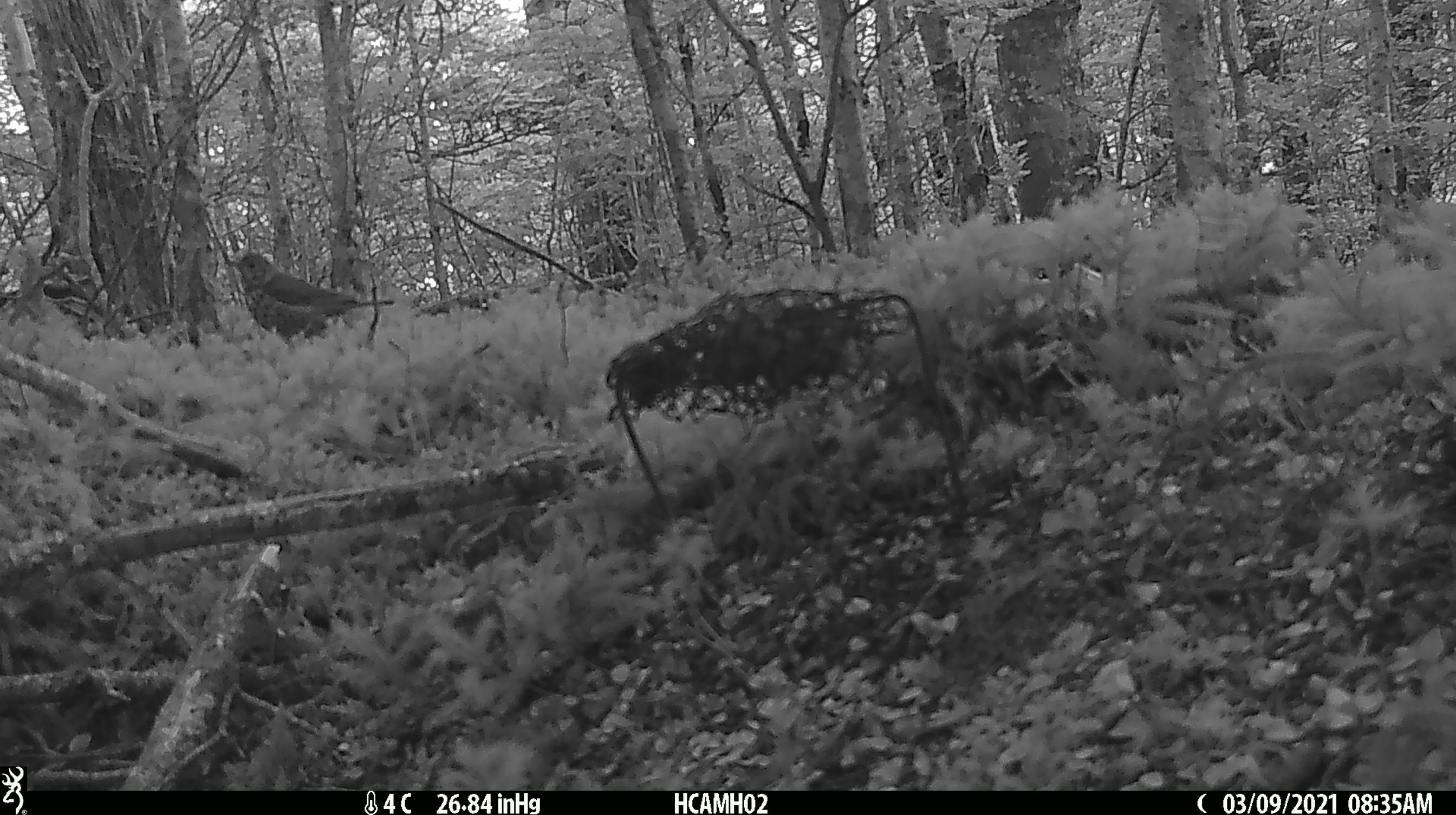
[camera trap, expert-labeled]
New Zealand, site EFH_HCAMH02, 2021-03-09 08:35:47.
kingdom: Animalia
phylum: Chordata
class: Aves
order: Passeriformes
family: Turdidae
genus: Turdus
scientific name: Turdus philomelos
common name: song thrush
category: thrush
Thrush (song thrush) (Turdus philomelos).